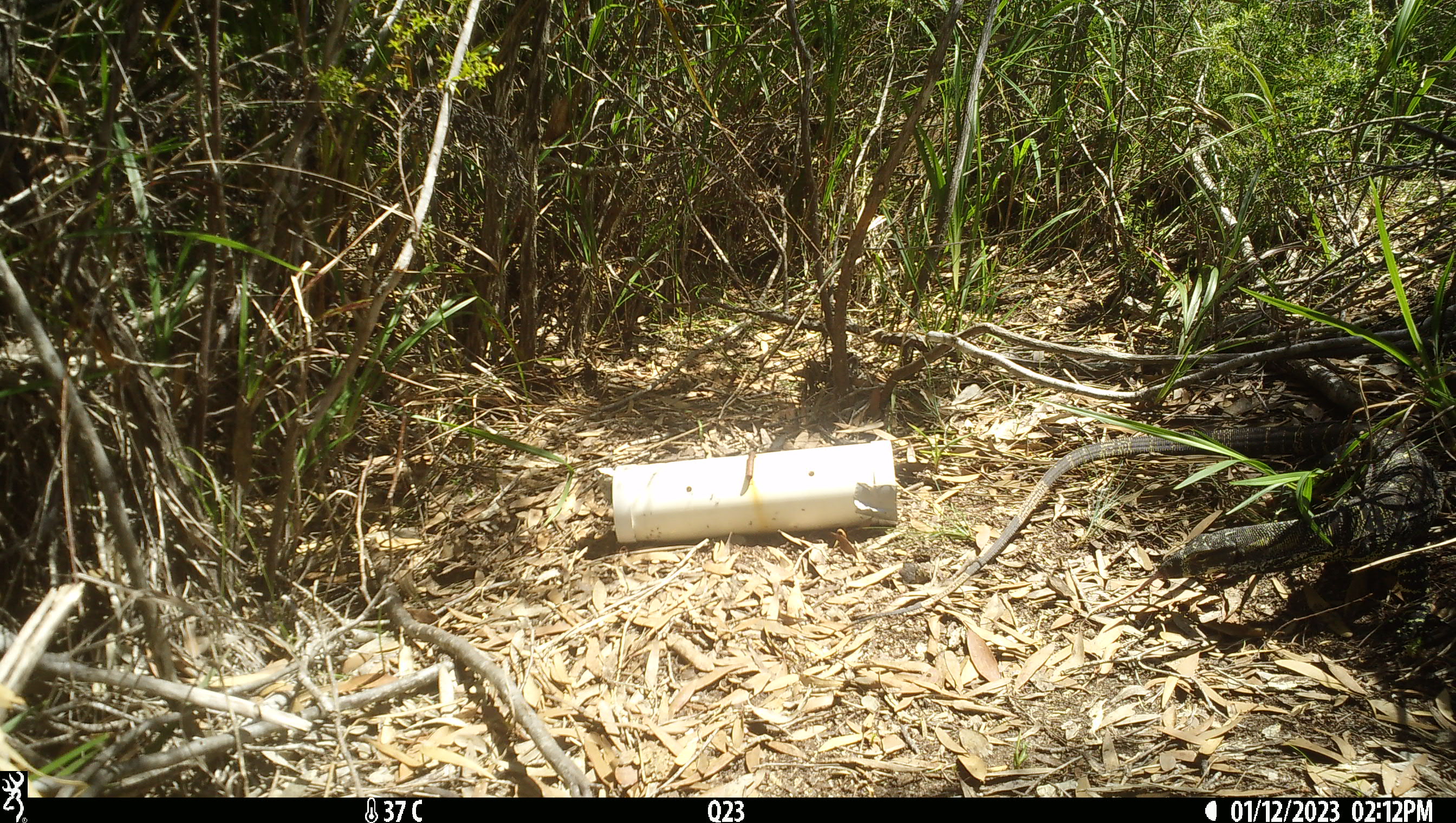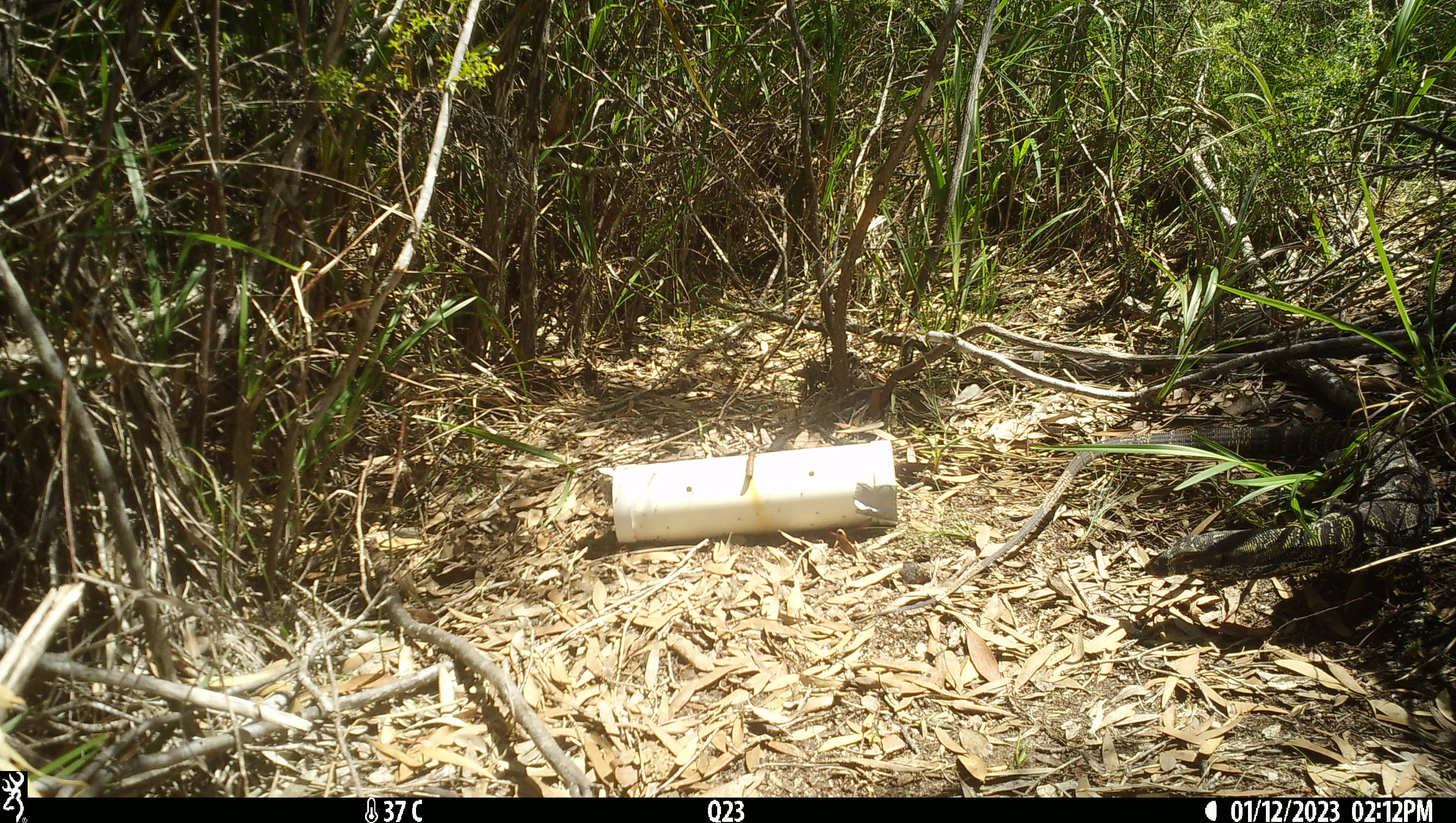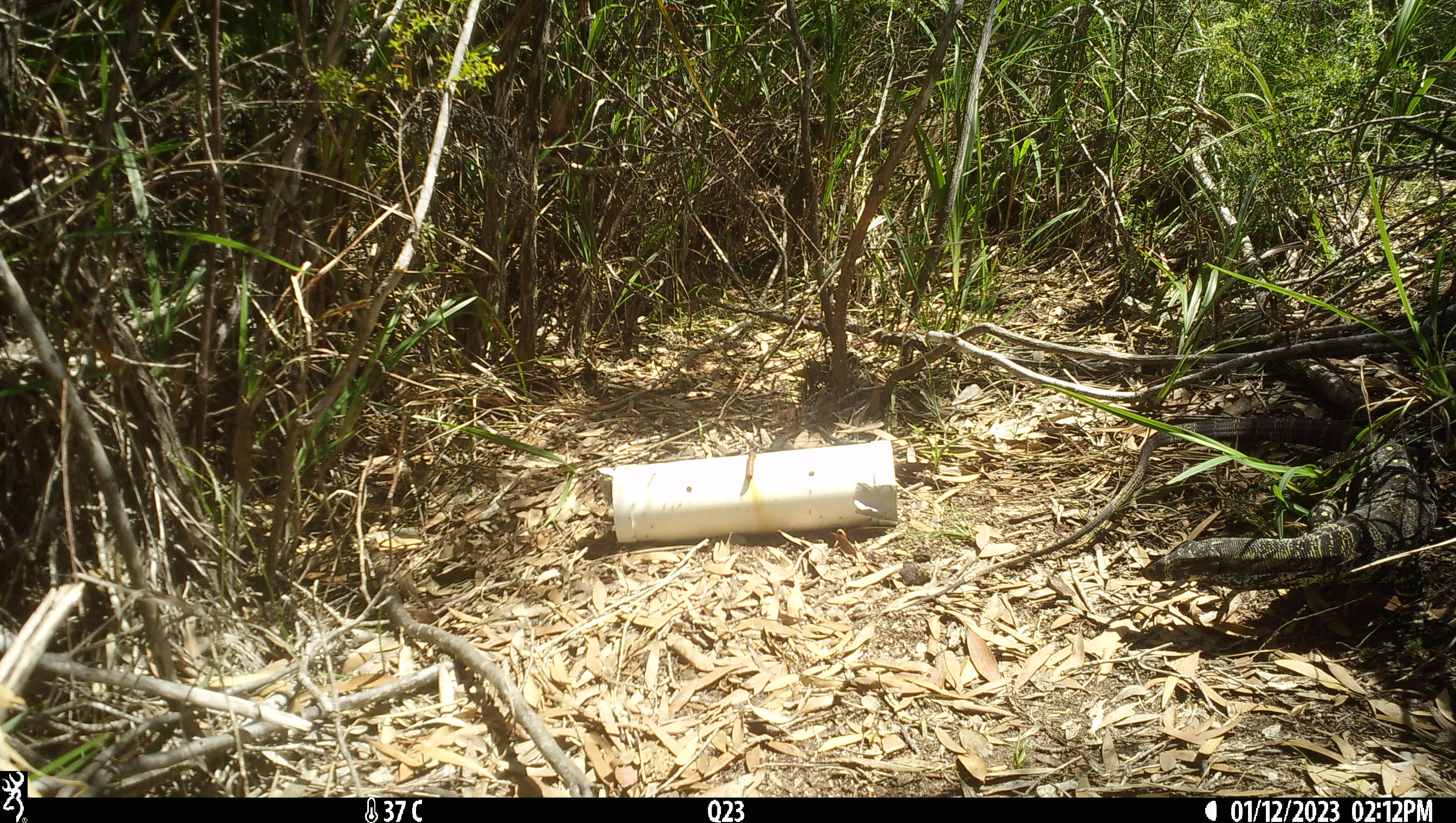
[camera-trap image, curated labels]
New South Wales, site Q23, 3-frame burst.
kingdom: Animalia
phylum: Chordata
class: Reptilia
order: Squamata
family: Varanidae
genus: Varanus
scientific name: Varanus varius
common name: lace monitor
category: goanna